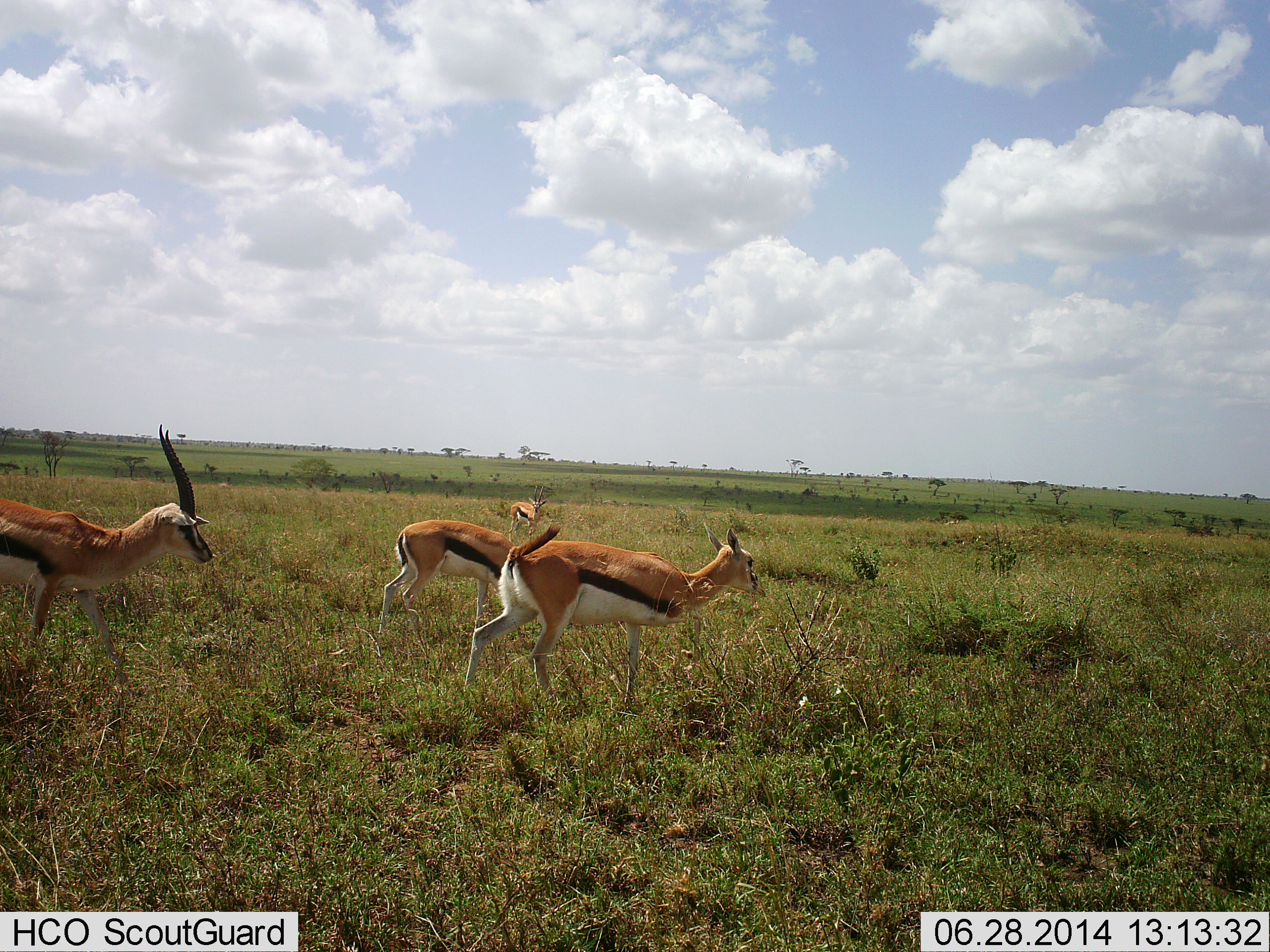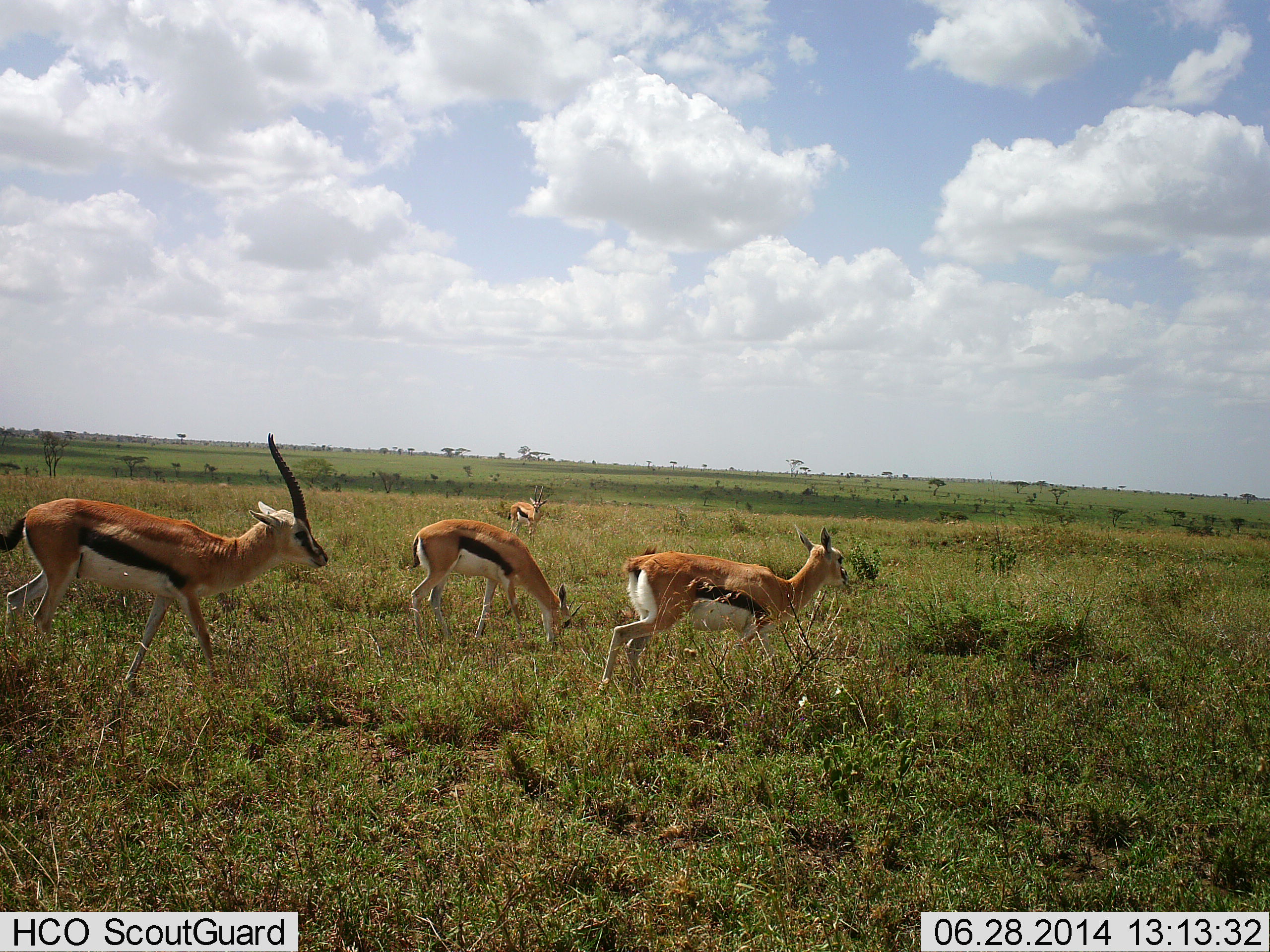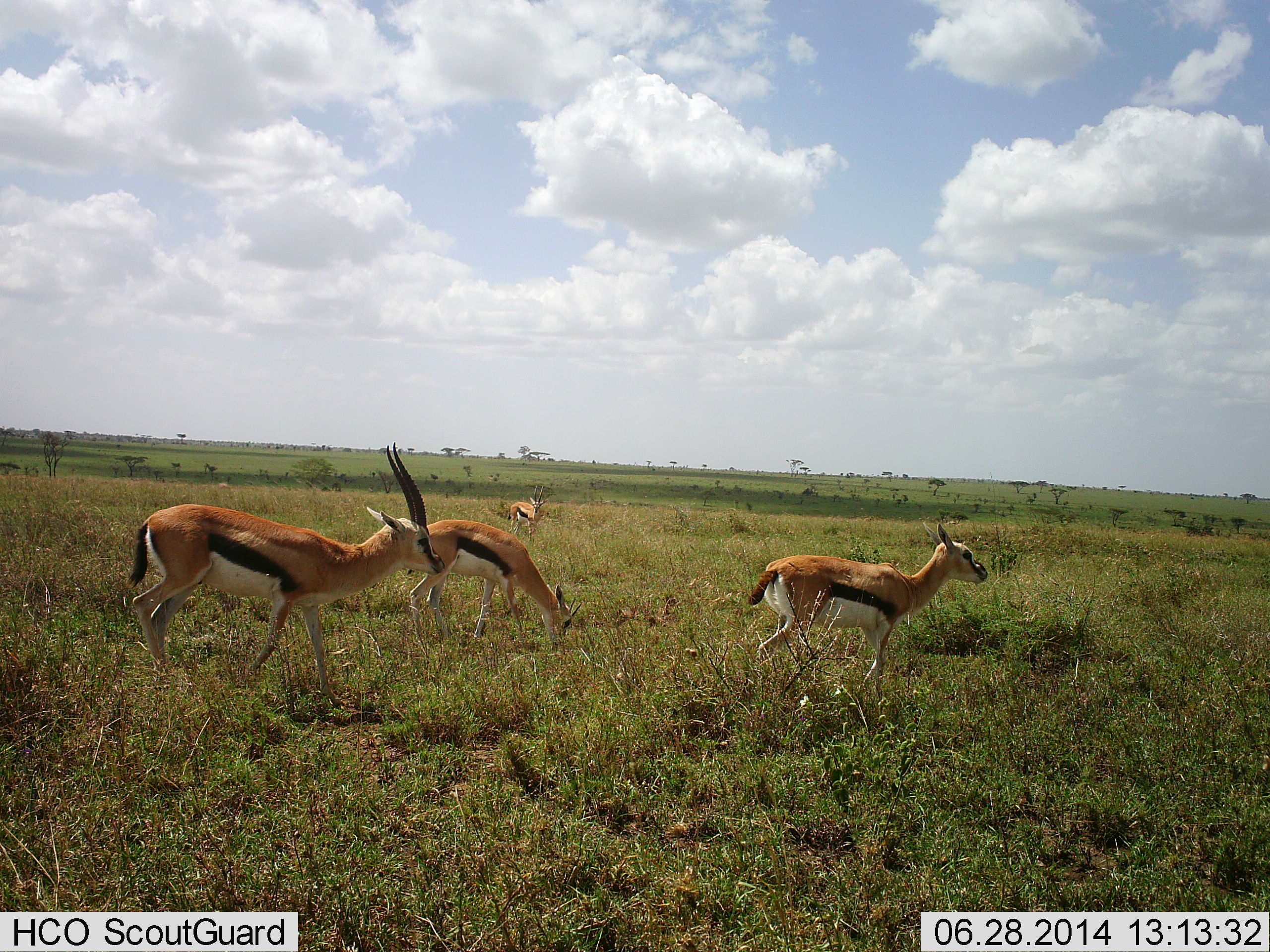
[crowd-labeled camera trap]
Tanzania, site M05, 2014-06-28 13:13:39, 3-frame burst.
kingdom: Animalia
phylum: Chordata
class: Mammalia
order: Artiodactyla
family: Bovidae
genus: Eudorcas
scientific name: Eudorcas thomsonii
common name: thomson's gazelle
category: gazellethomsons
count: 4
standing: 40%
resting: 0%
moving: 90%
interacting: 0%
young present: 0%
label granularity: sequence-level